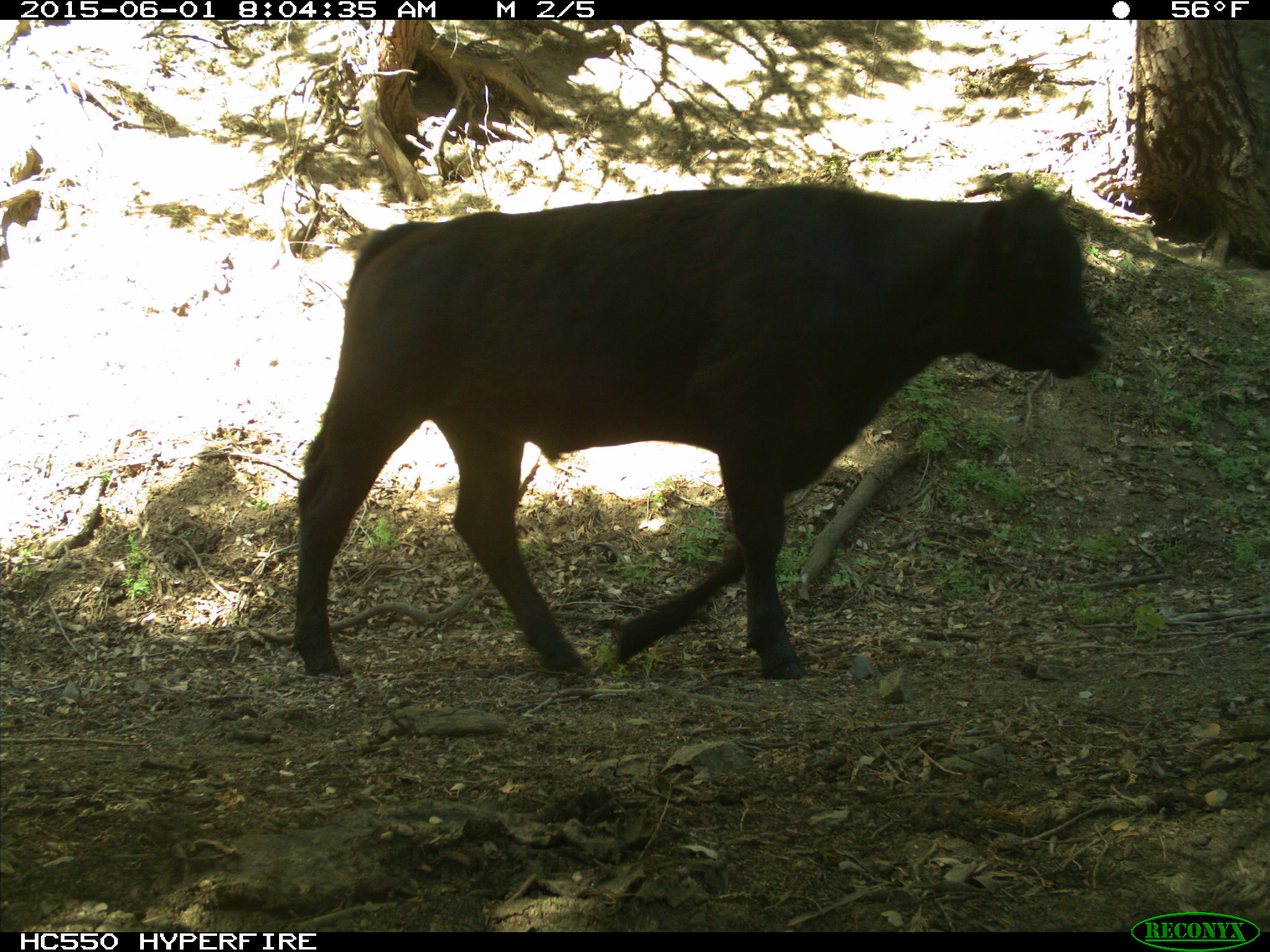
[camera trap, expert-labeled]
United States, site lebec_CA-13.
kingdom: Animalia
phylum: Chordata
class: Mammalia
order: Artiodactyla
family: Bovidae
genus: Bos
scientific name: Bos taurus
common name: domestic cow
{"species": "Bos taurus (domestic cow)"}